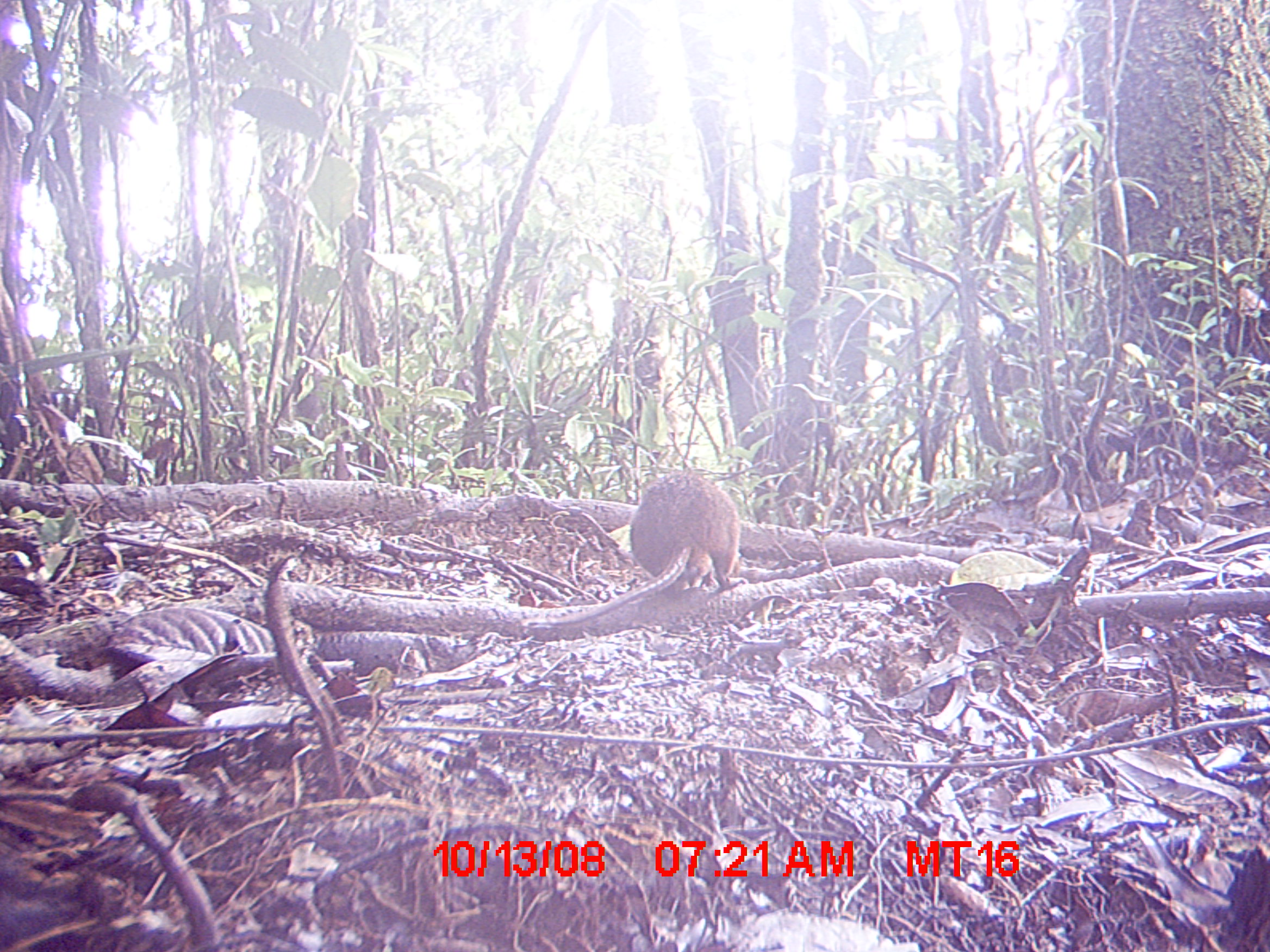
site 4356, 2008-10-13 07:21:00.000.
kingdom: Animalia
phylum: Chordata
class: Mammalia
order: Rodentia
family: Nesomyidae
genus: Nesomys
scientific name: Nesomys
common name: nesomys rodents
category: nesomys sp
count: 1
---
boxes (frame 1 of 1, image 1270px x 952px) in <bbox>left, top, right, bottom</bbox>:
nesomys sp: <bbox>521, 470, 742, 628</bbox>